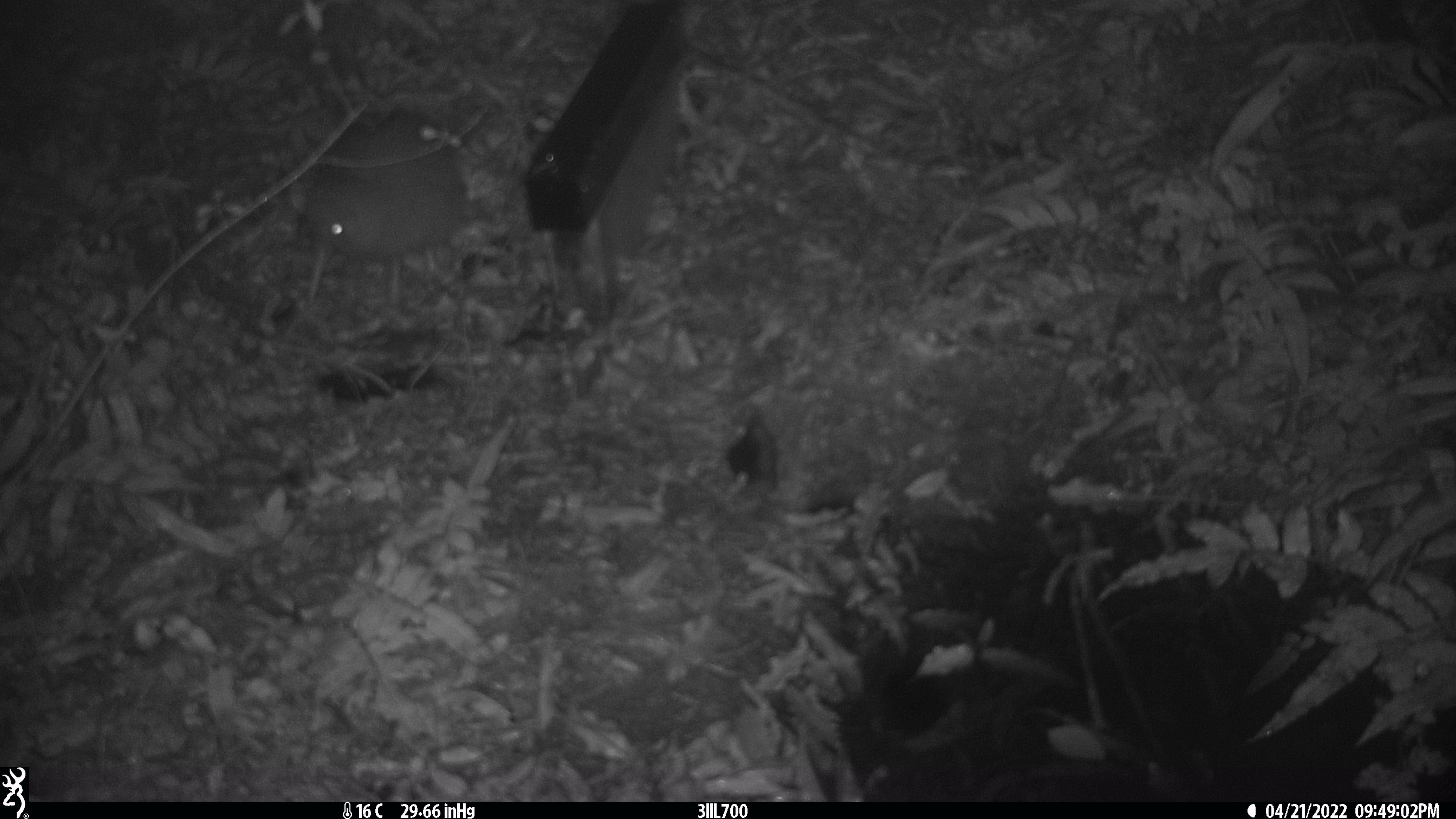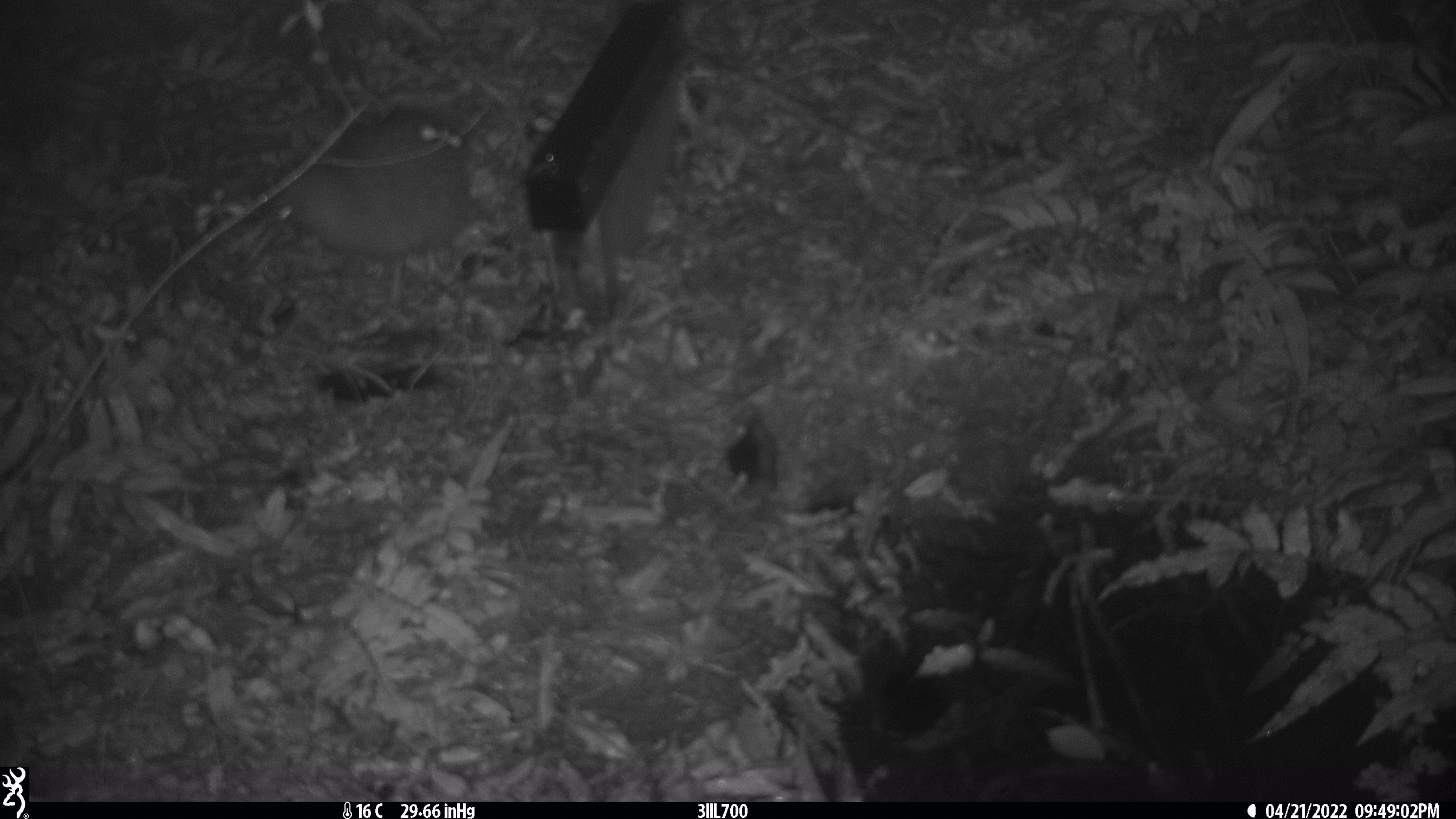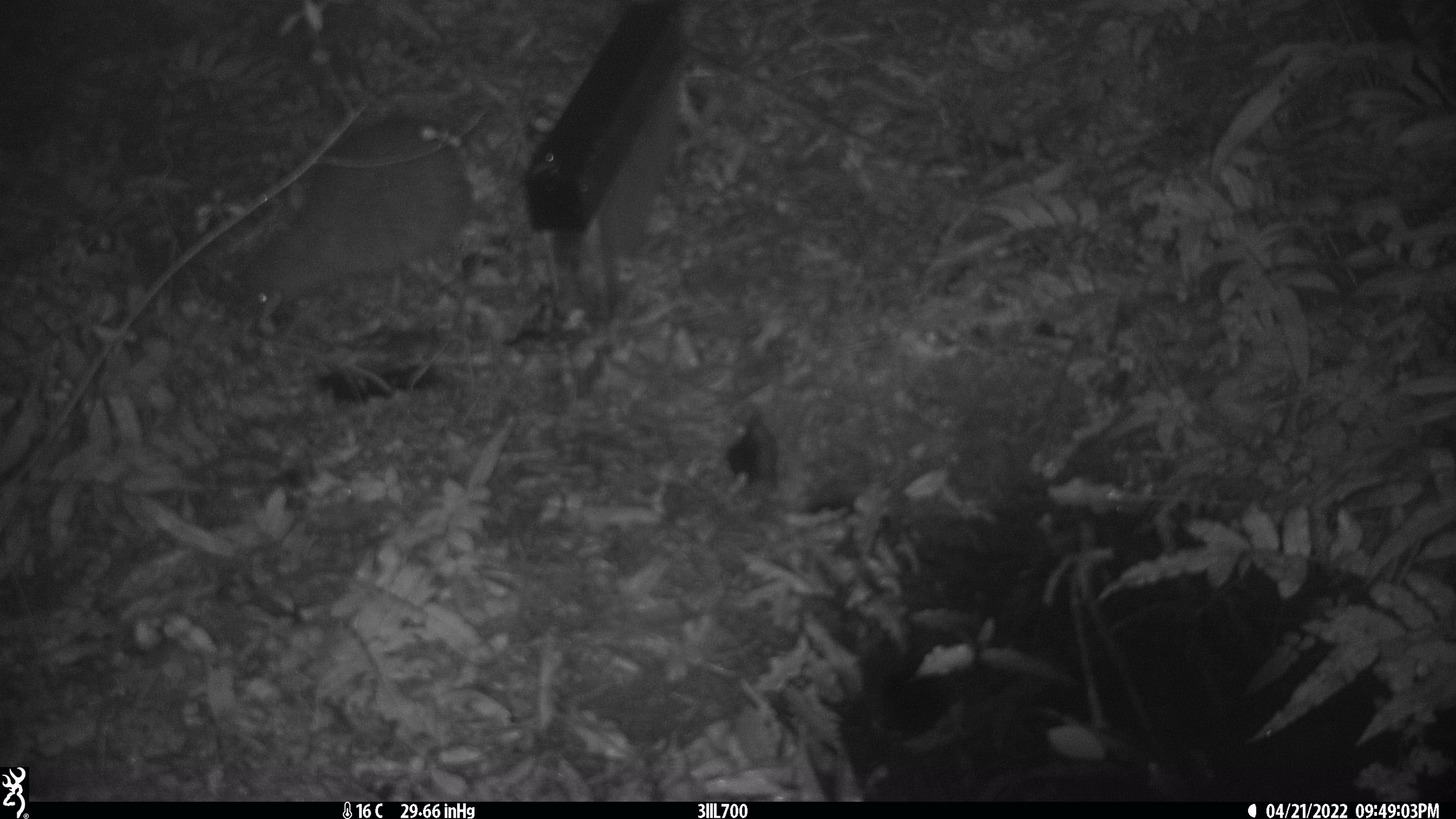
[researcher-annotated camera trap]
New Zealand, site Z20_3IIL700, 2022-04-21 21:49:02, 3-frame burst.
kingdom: Animalia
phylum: Chordata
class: Aves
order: Apterygiformes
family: Apterygidae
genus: Apteryx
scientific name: Apteryx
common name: kiwi